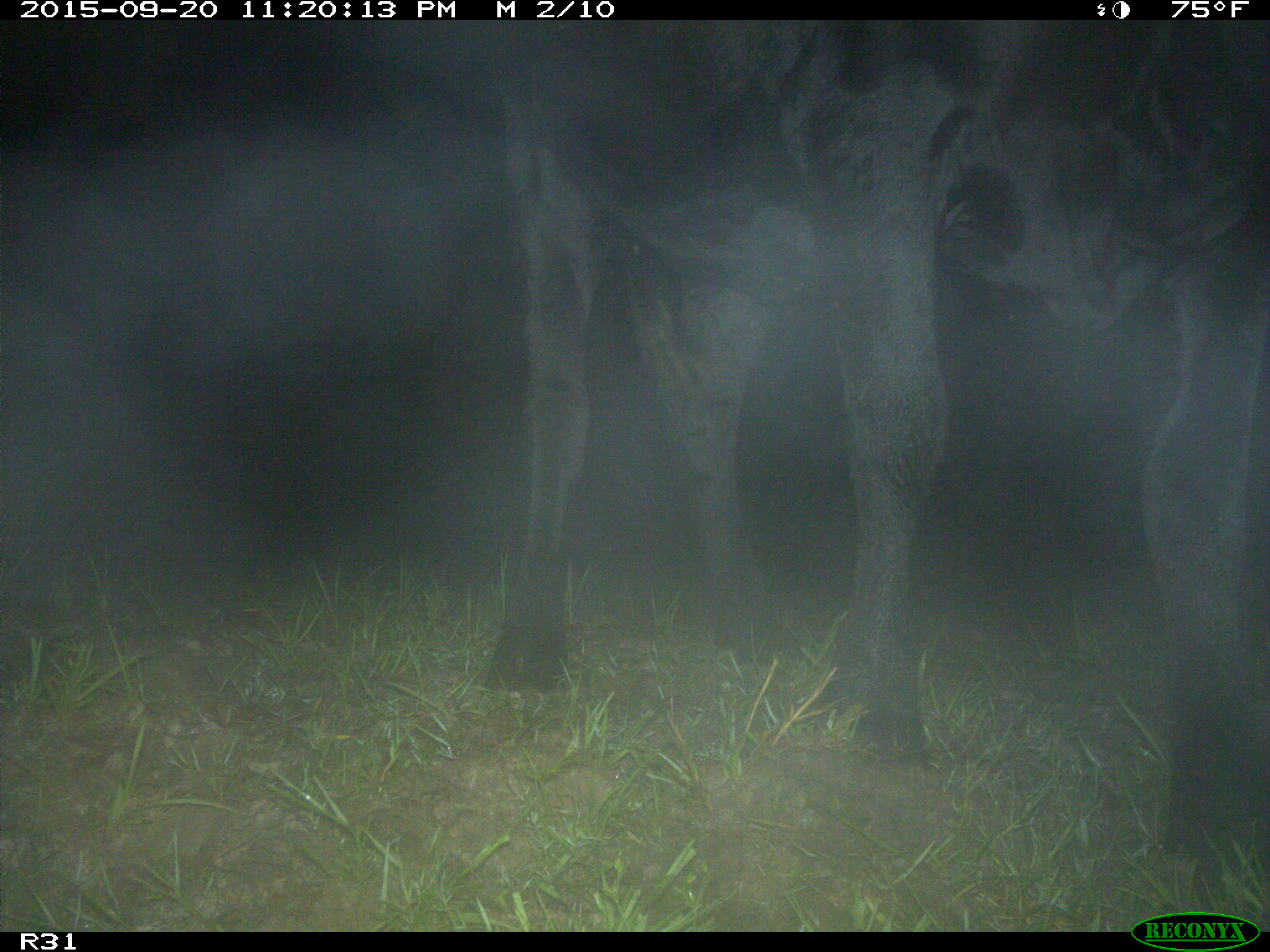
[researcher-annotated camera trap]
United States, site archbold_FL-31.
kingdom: Animalia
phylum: Chordata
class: Mammalia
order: Artiodactyla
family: Bovidae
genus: Bos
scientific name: Bos taurus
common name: domestic cow